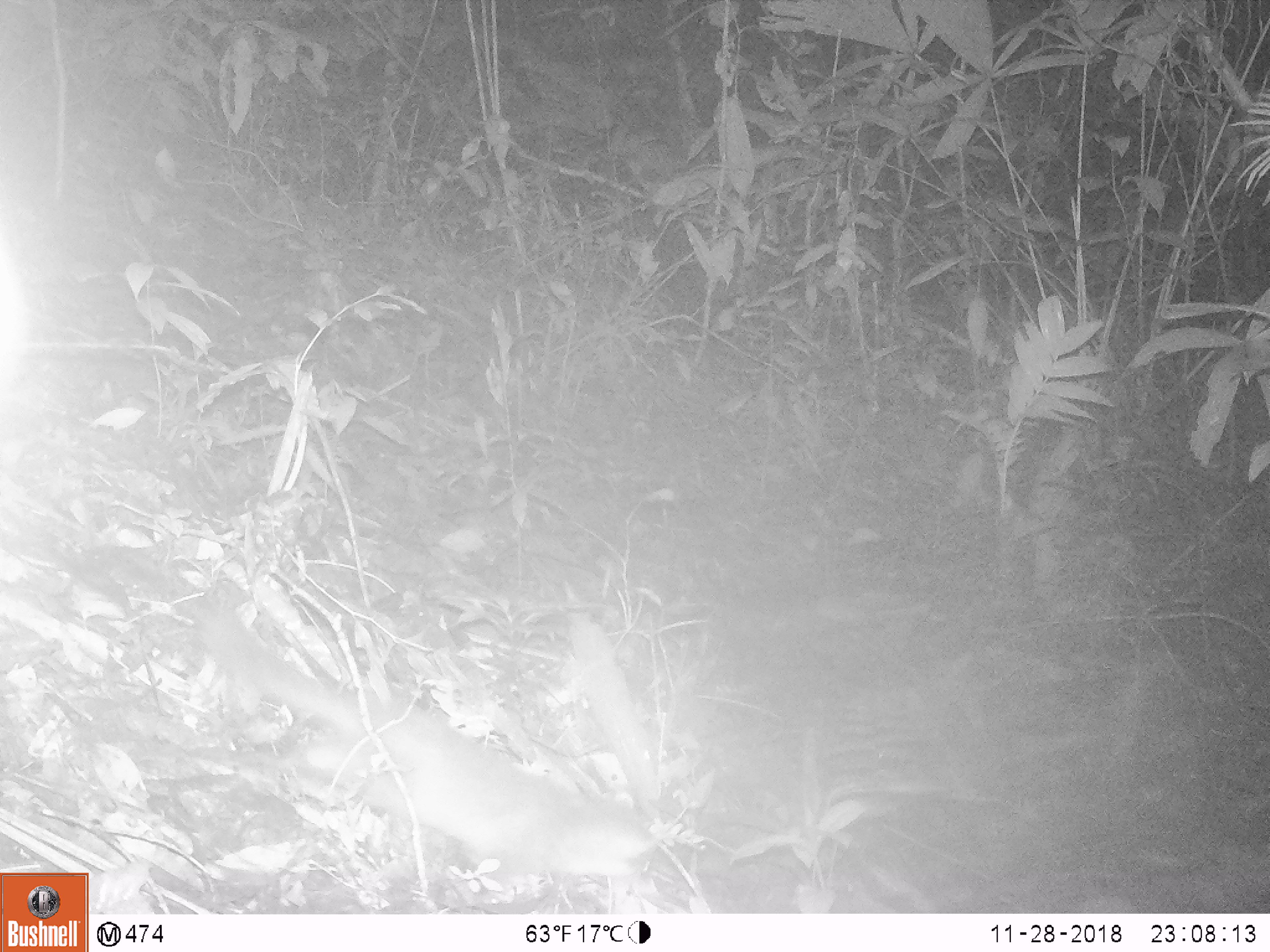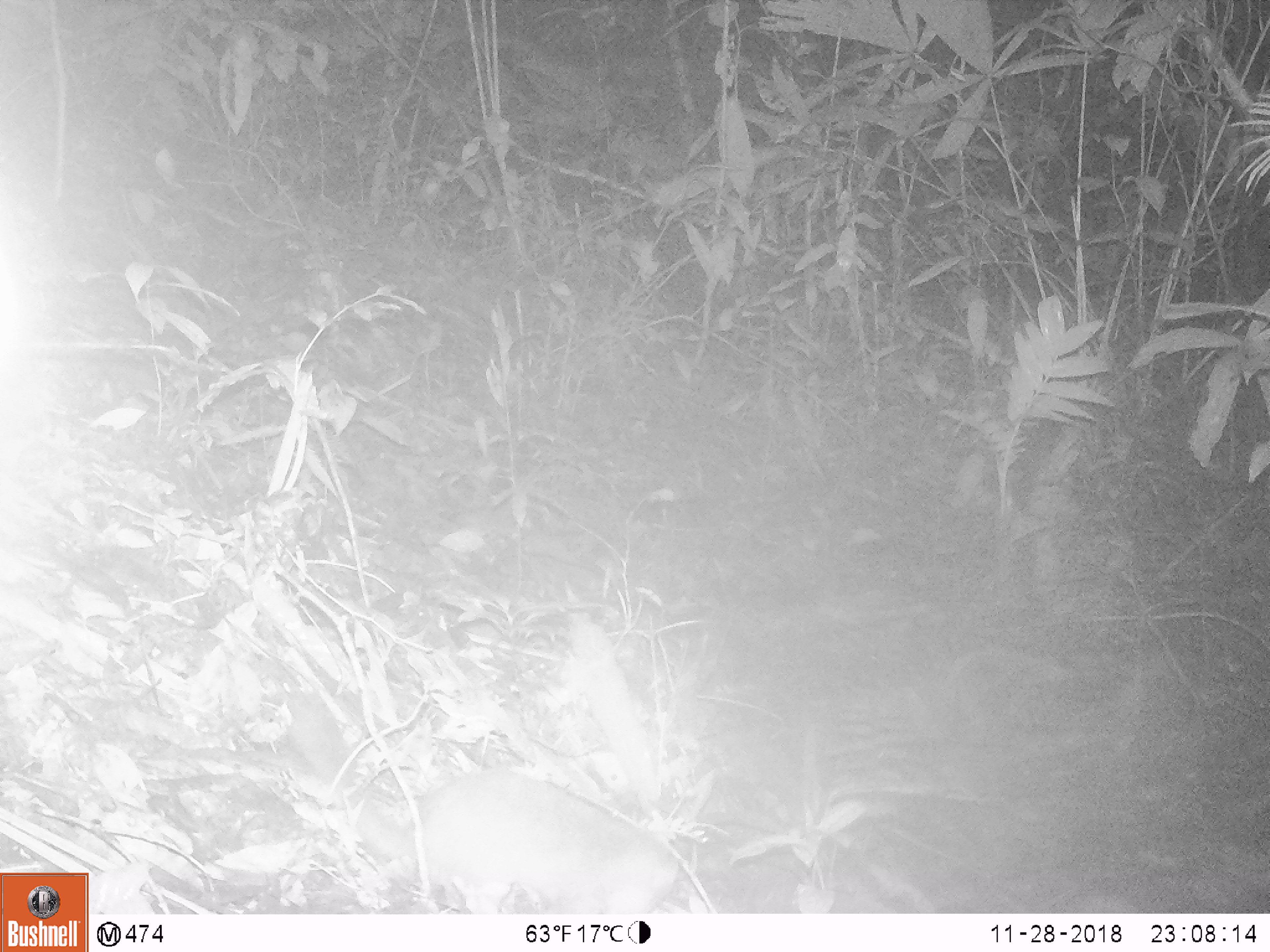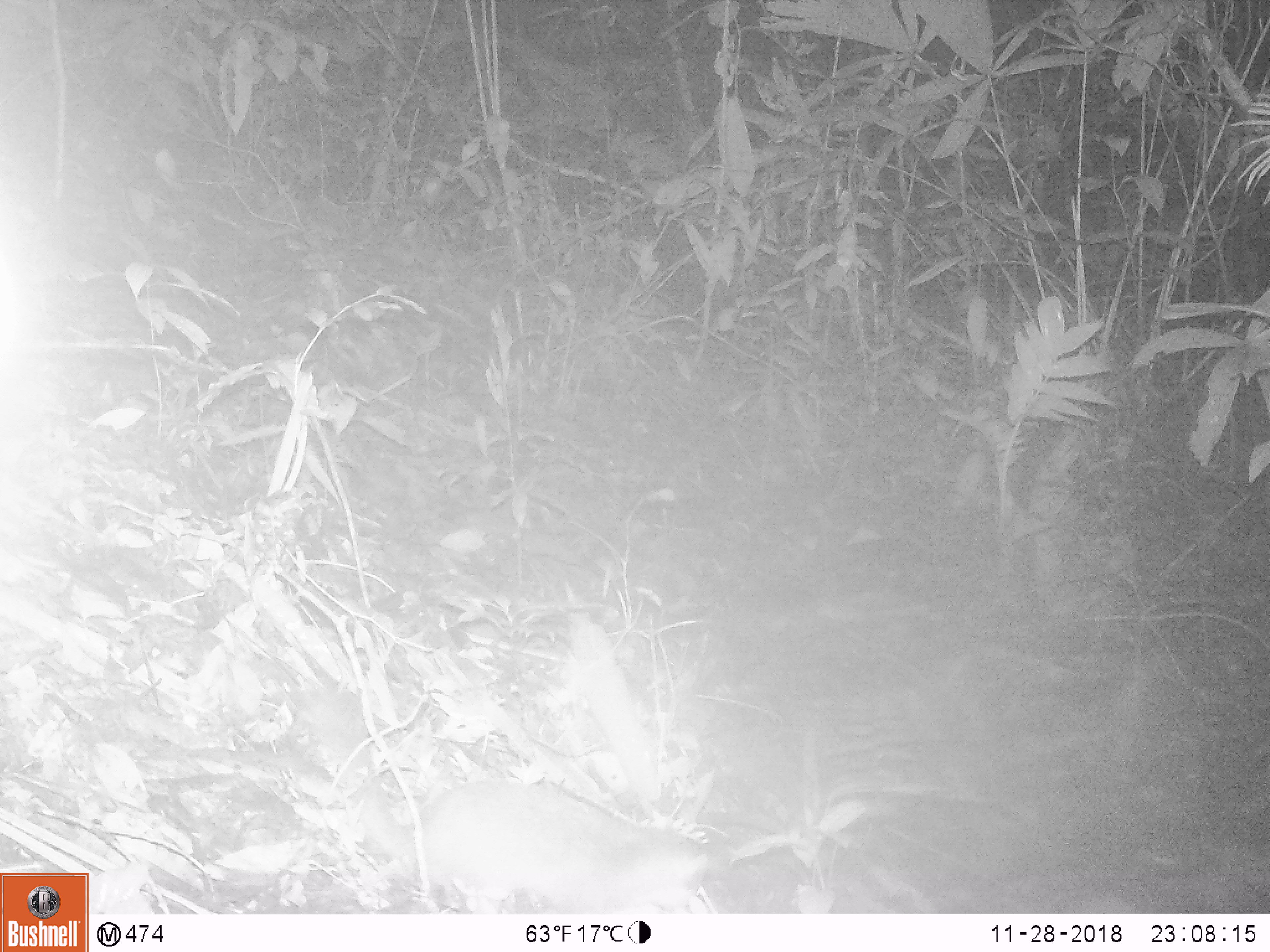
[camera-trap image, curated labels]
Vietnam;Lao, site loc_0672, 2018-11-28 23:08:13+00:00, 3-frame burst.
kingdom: Animalia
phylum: Chordata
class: Mammalia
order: Carnivora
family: Mustelidae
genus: Melogale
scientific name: Melogale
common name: ferret badger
Ferret badger (Melogale). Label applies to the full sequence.